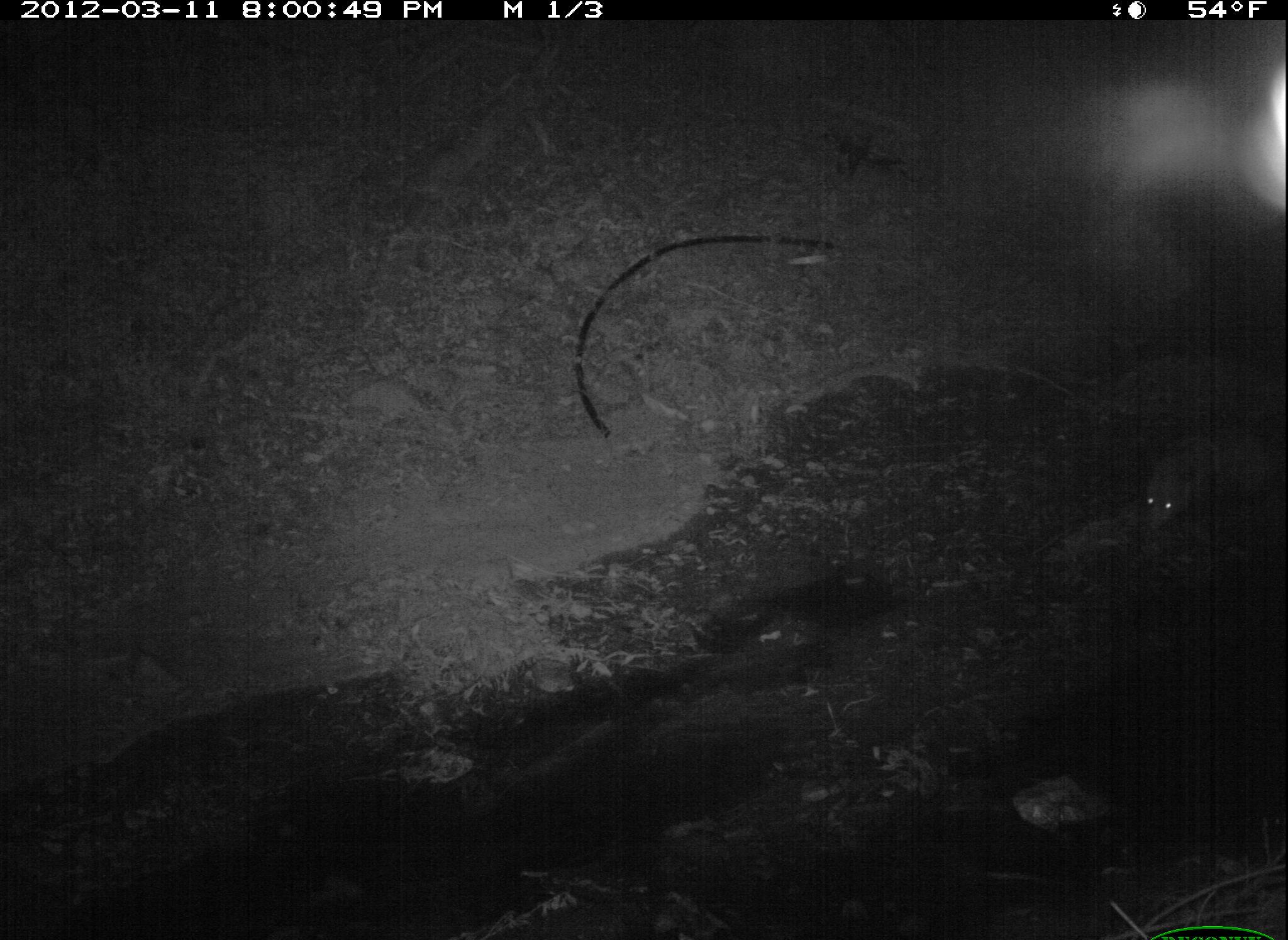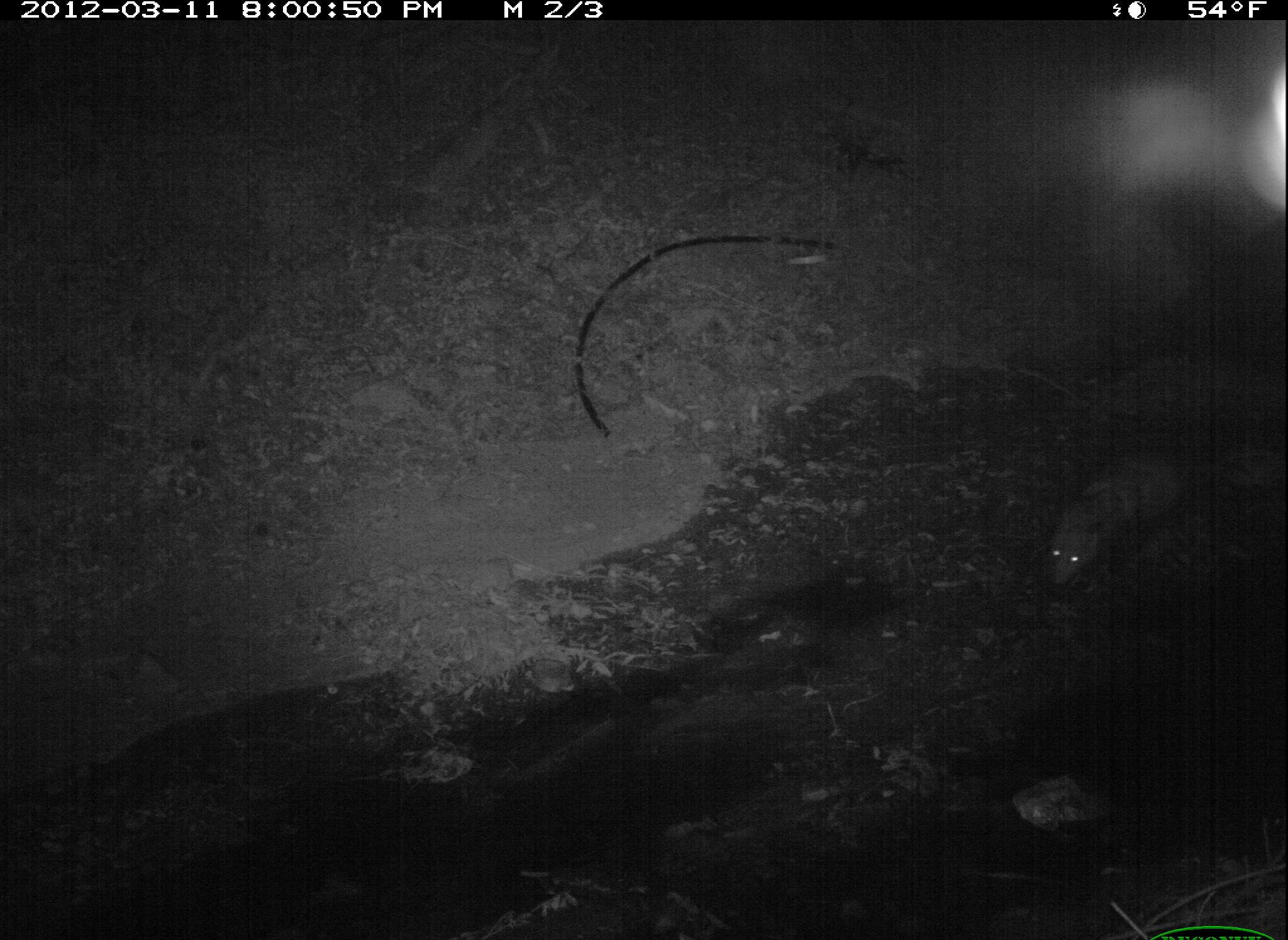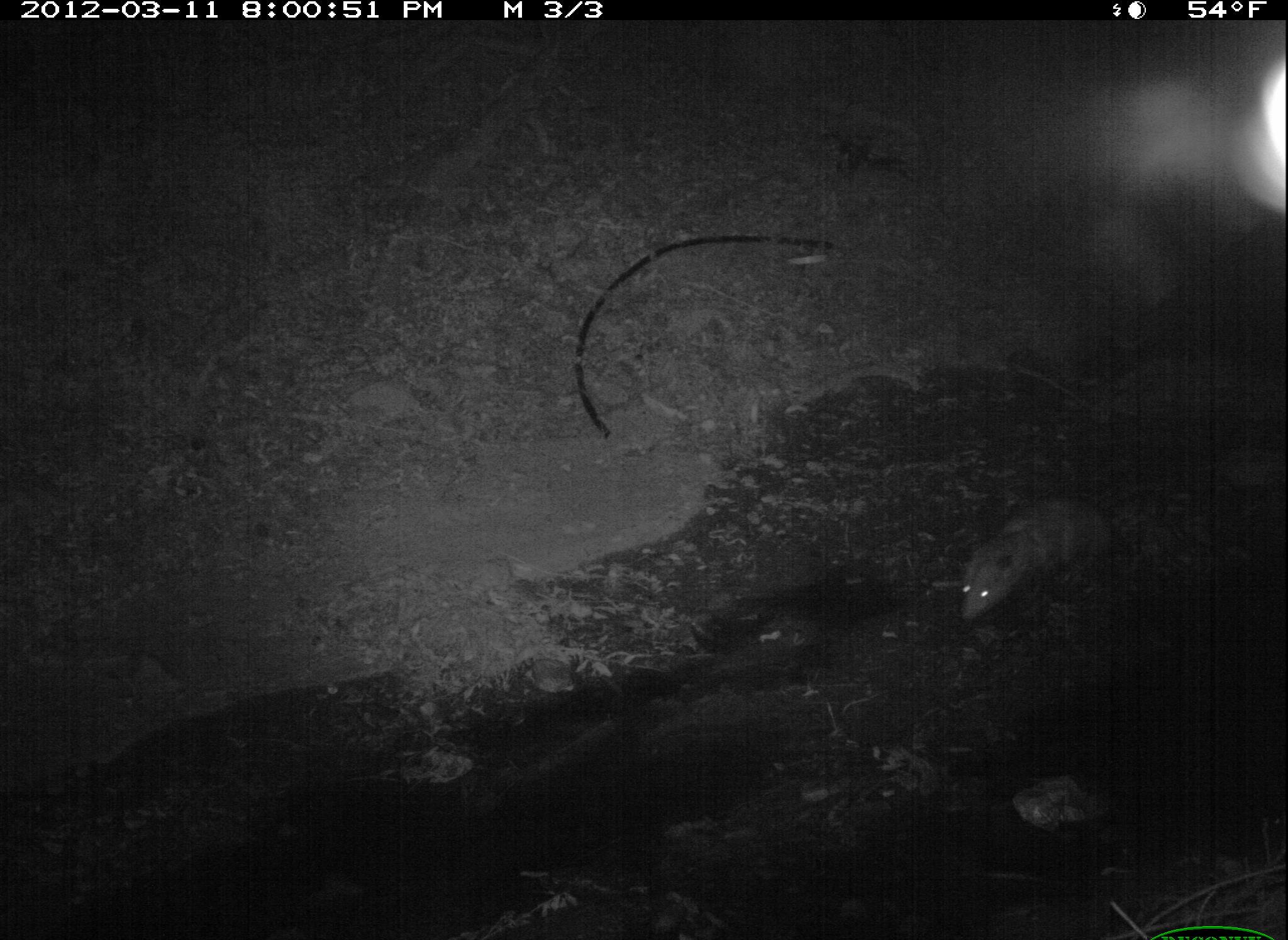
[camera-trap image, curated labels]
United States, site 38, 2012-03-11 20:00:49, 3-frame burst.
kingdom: Animalia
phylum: Chordata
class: Mammalia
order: Didelphimorphia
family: Didelphidae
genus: Didelphis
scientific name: Didelphis virginiana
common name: virginia opossum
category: opossum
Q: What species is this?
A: Opossum (virginia opossum) (Didelphis virginiana).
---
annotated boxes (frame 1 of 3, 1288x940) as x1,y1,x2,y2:
opossum: 1082,408,1286,559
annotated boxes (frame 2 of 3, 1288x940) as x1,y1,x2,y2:
opossum: 1035,453,1198,610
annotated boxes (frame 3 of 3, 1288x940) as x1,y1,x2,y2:
opossum: 932,483,1199,635